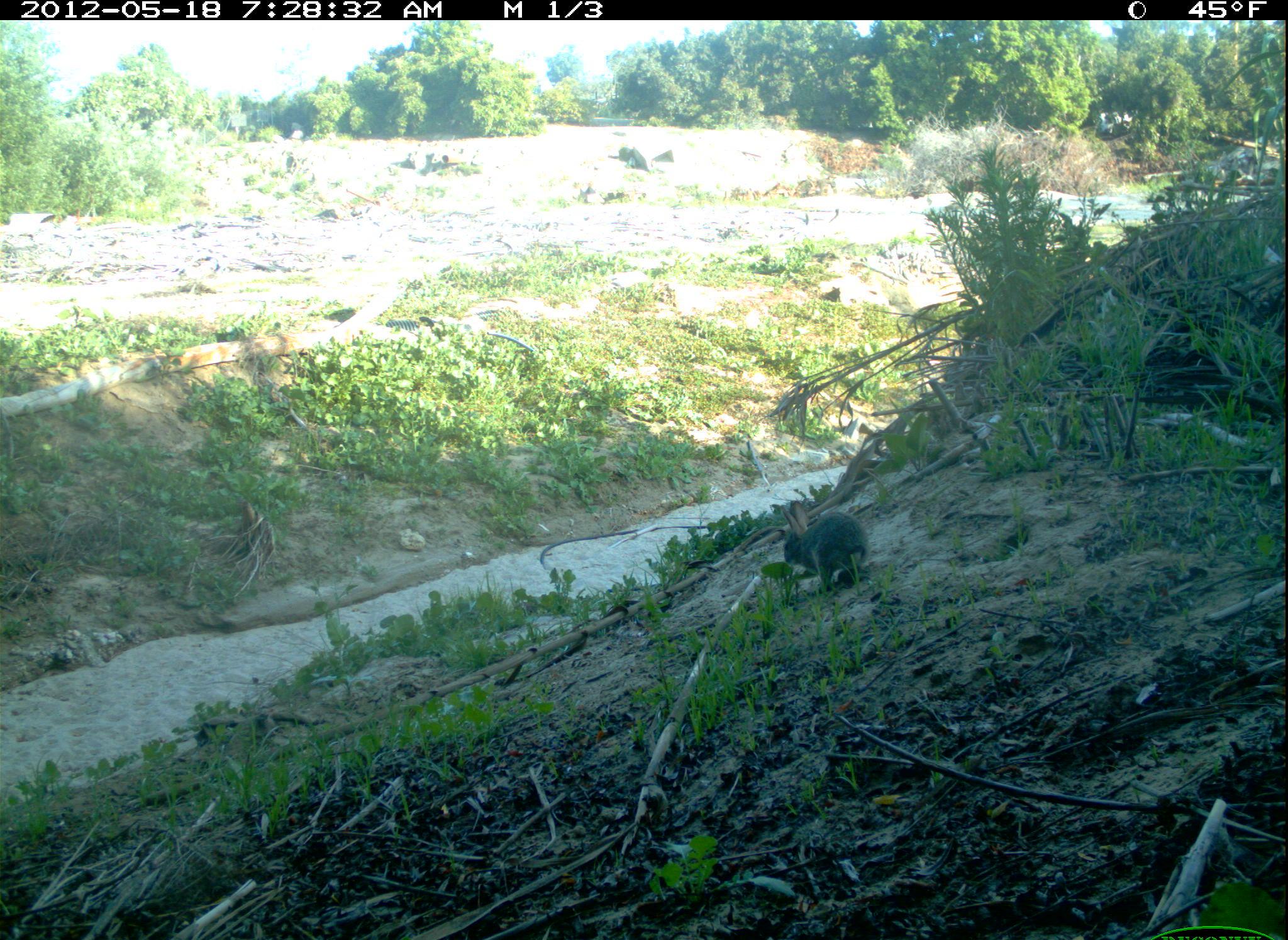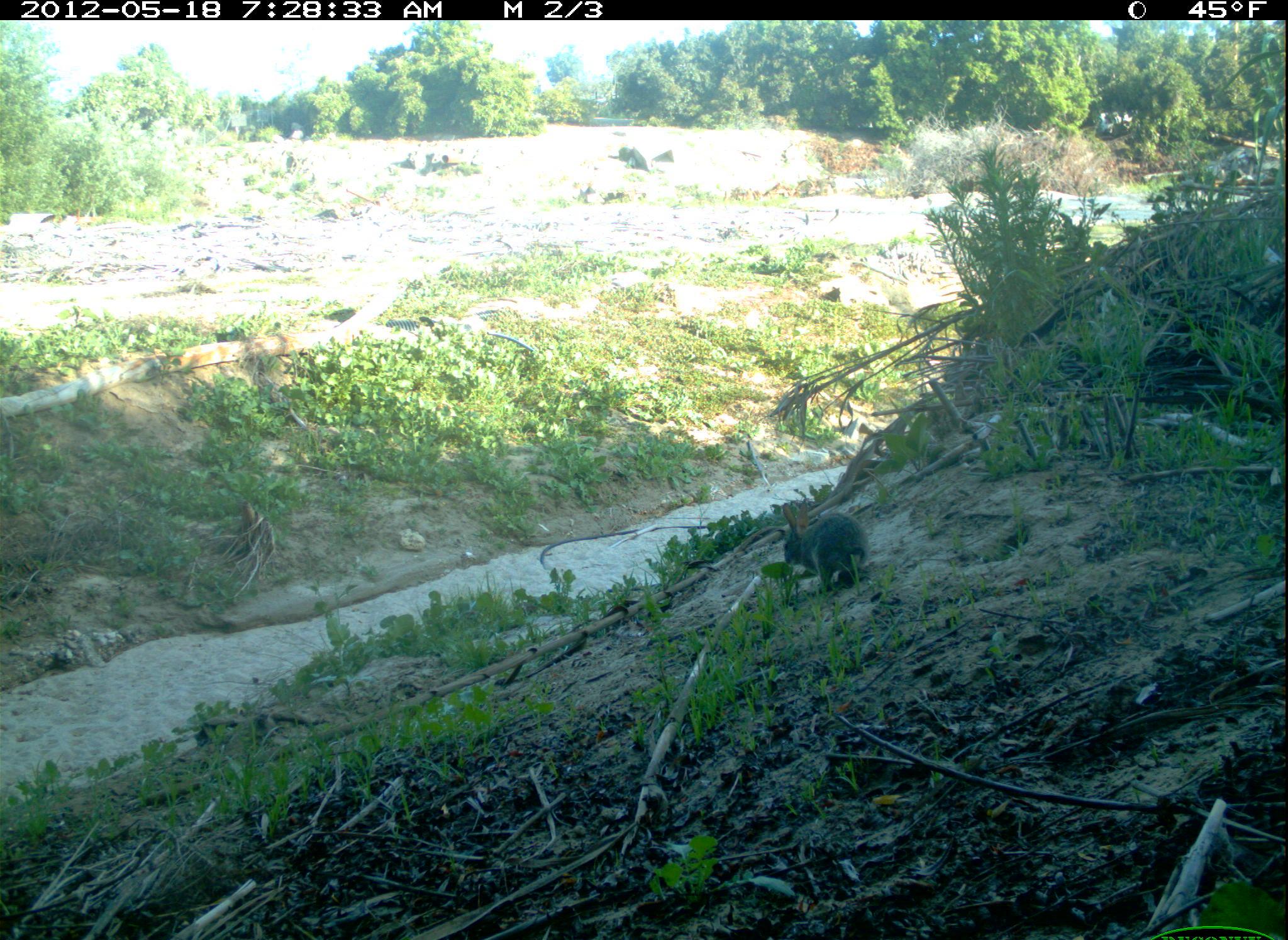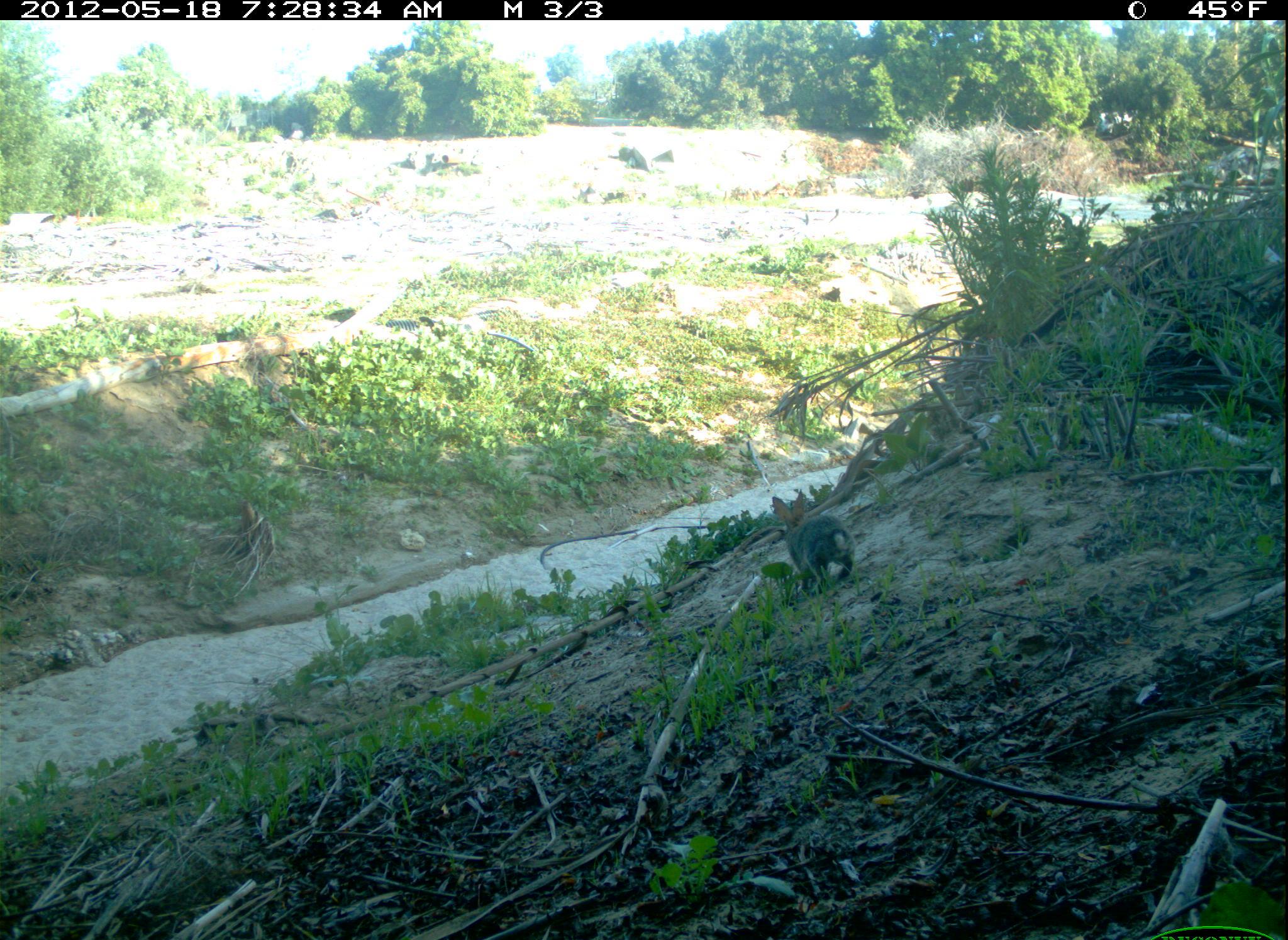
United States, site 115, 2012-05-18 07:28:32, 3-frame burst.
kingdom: Animalia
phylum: Chordata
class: Mammalia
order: Lagomorpha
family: Leporidae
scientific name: Leporidae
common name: rabbits and hares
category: rabbit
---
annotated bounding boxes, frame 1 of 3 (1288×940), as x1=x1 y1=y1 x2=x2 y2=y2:
rabbit: x1=763 y1=492 x2=879 y2=596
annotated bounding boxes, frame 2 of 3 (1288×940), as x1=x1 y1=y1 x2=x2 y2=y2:
rabbit: x1=762 y1=493 x2=881 y2=609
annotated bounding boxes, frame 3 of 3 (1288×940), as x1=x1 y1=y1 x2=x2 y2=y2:
rabbit: x1=763 y1=493 x2=866 y2=593